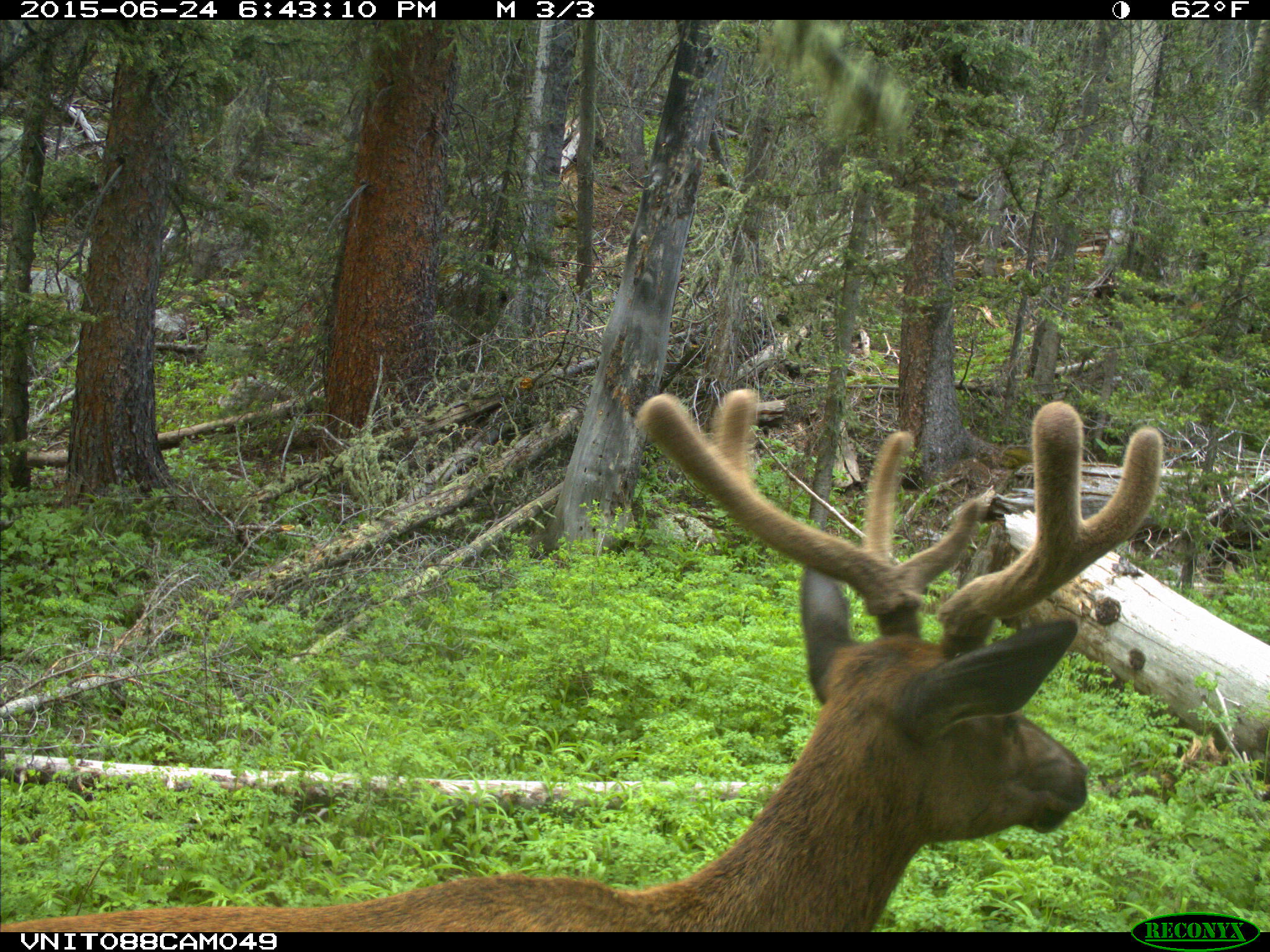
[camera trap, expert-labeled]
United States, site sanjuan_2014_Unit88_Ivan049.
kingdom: Animalia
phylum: Chordata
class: Mammalia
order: Artiodactyla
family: Cervidae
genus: Cervus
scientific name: Cervus elaphus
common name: red deer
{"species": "Cervus elaphus (red deer)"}